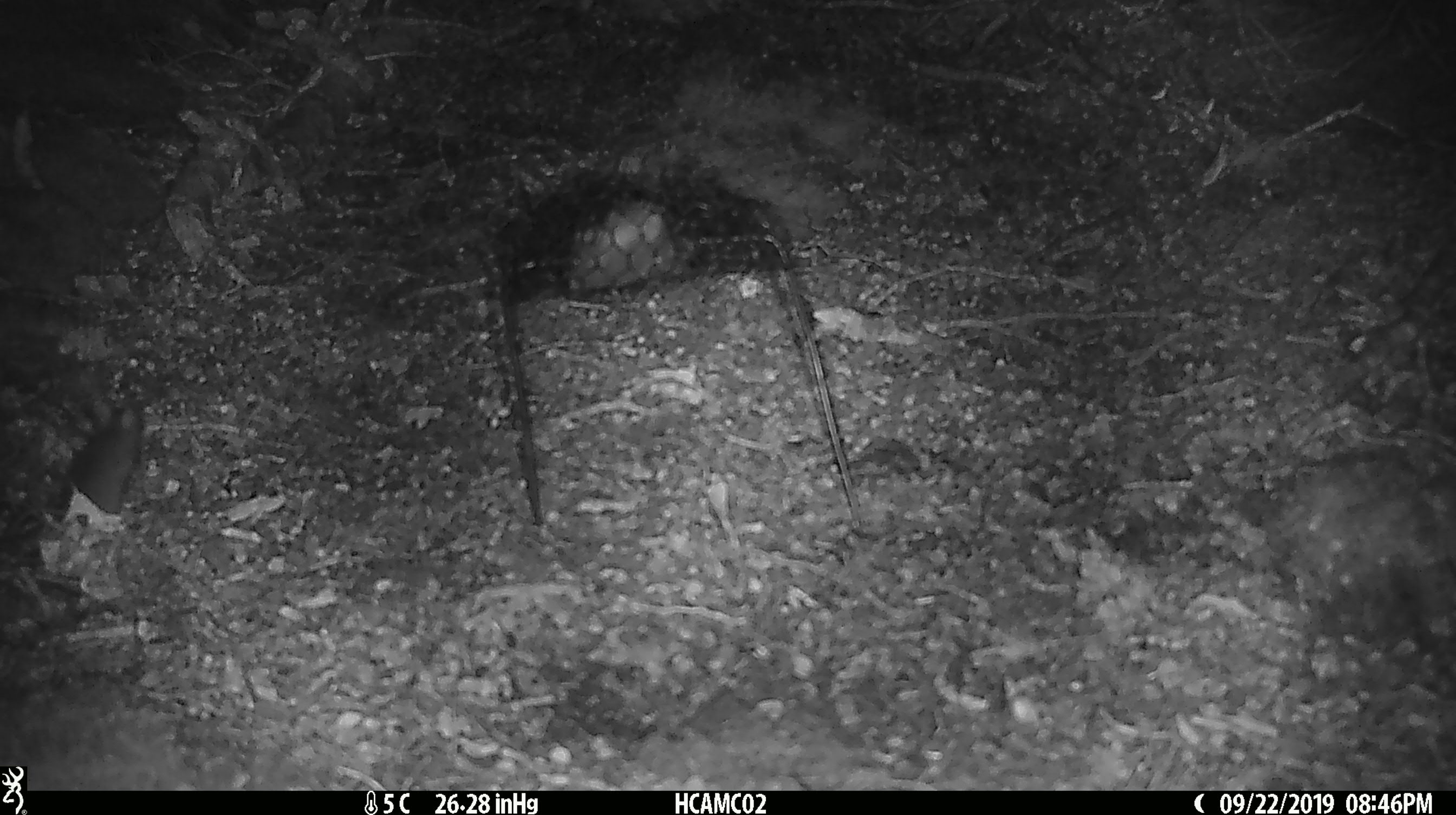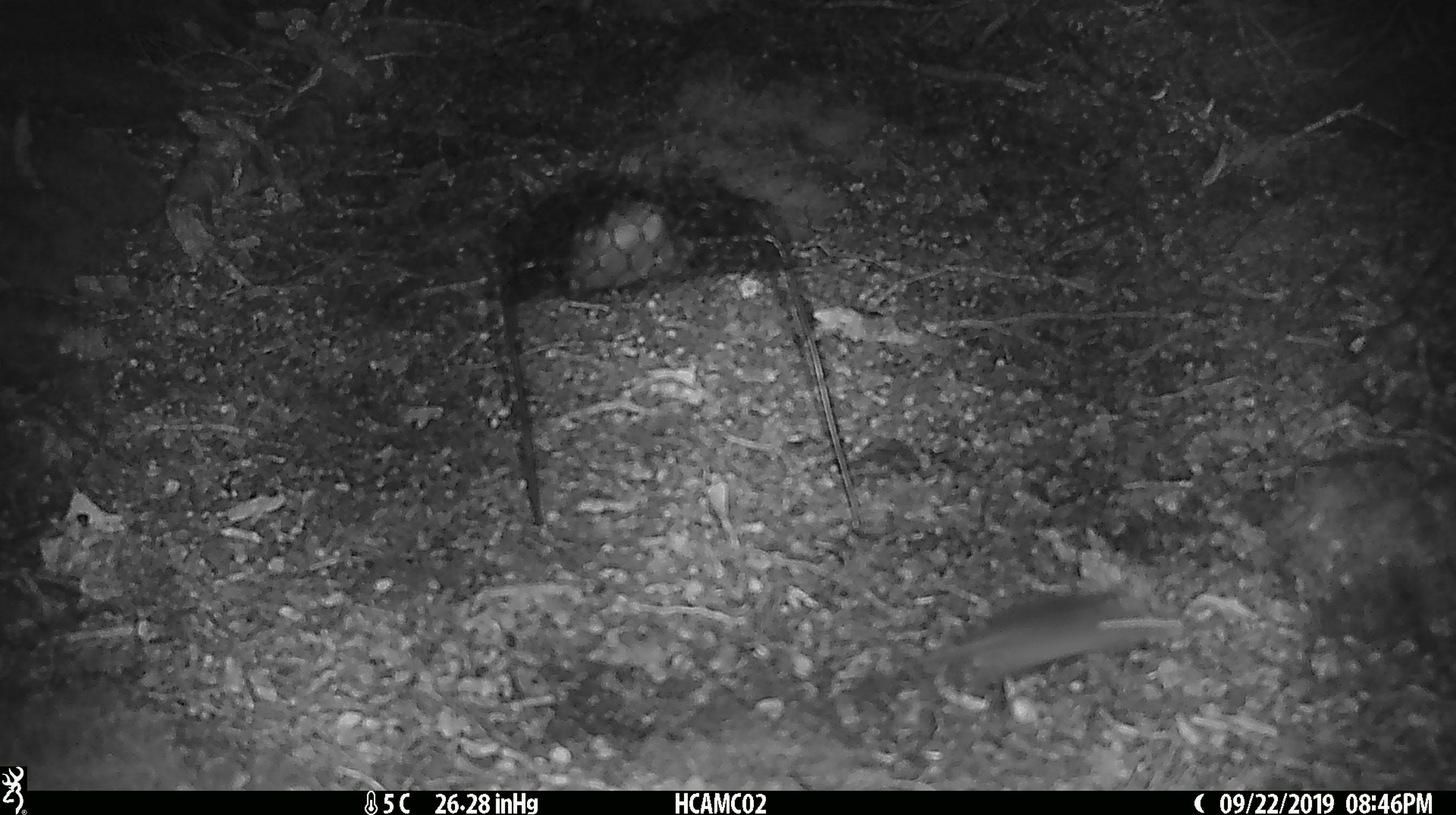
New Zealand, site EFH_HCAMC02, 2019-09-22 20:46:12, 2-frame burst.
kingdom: Animalia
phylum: Chordata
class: Mammalia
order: Rodentia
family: Muridae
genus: Mus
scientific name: Mus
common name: mouse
Mouse (Mus).